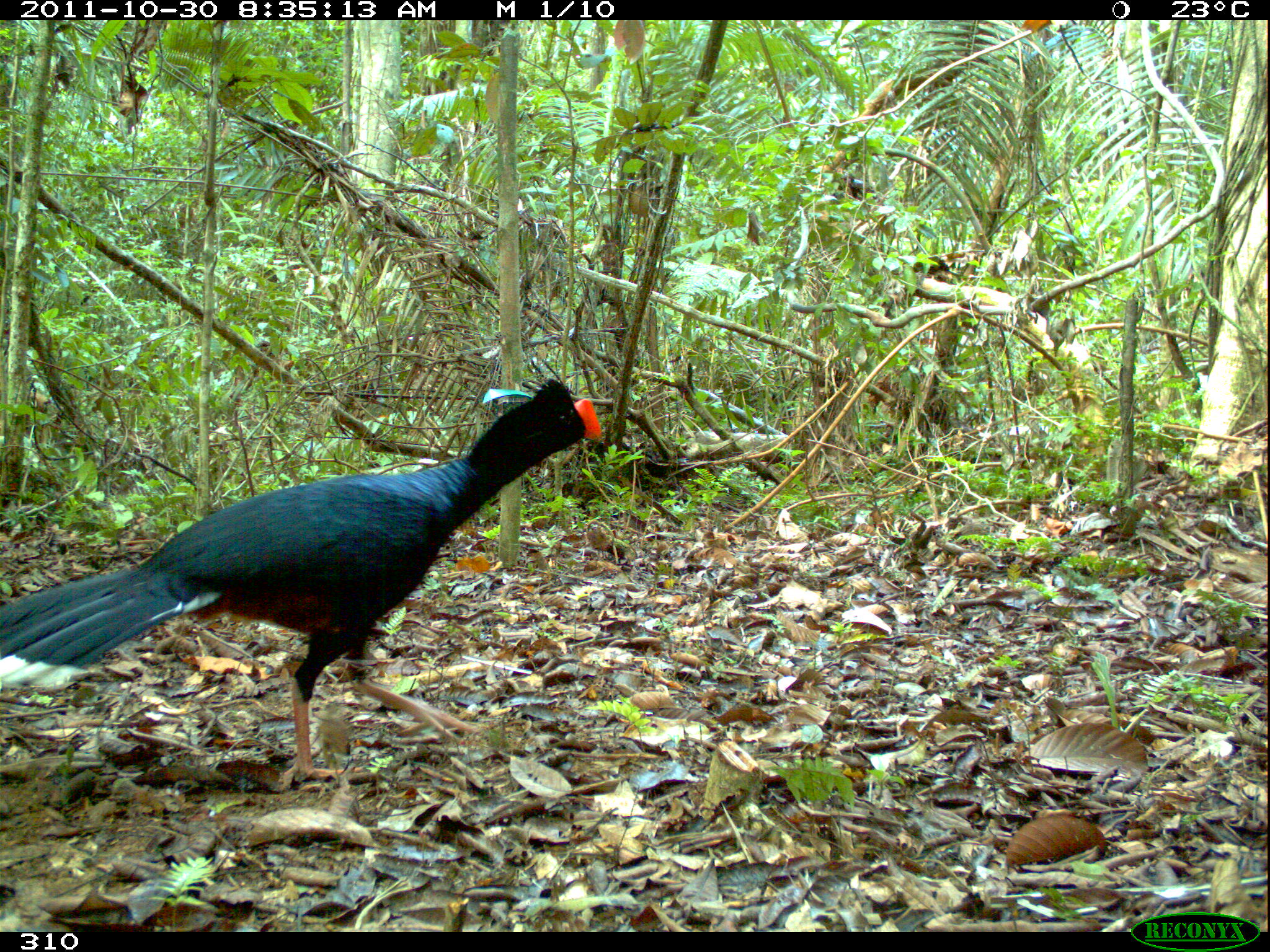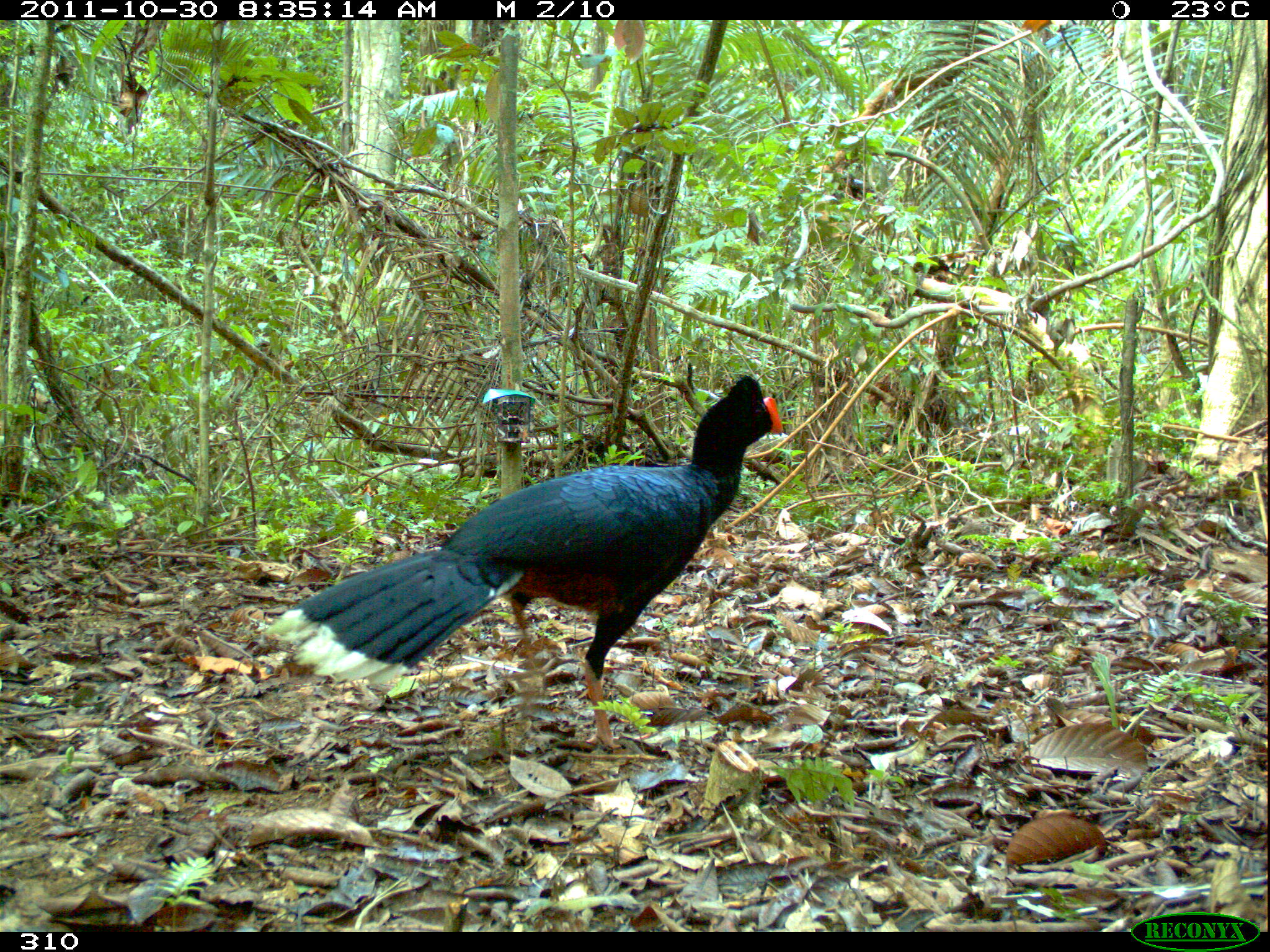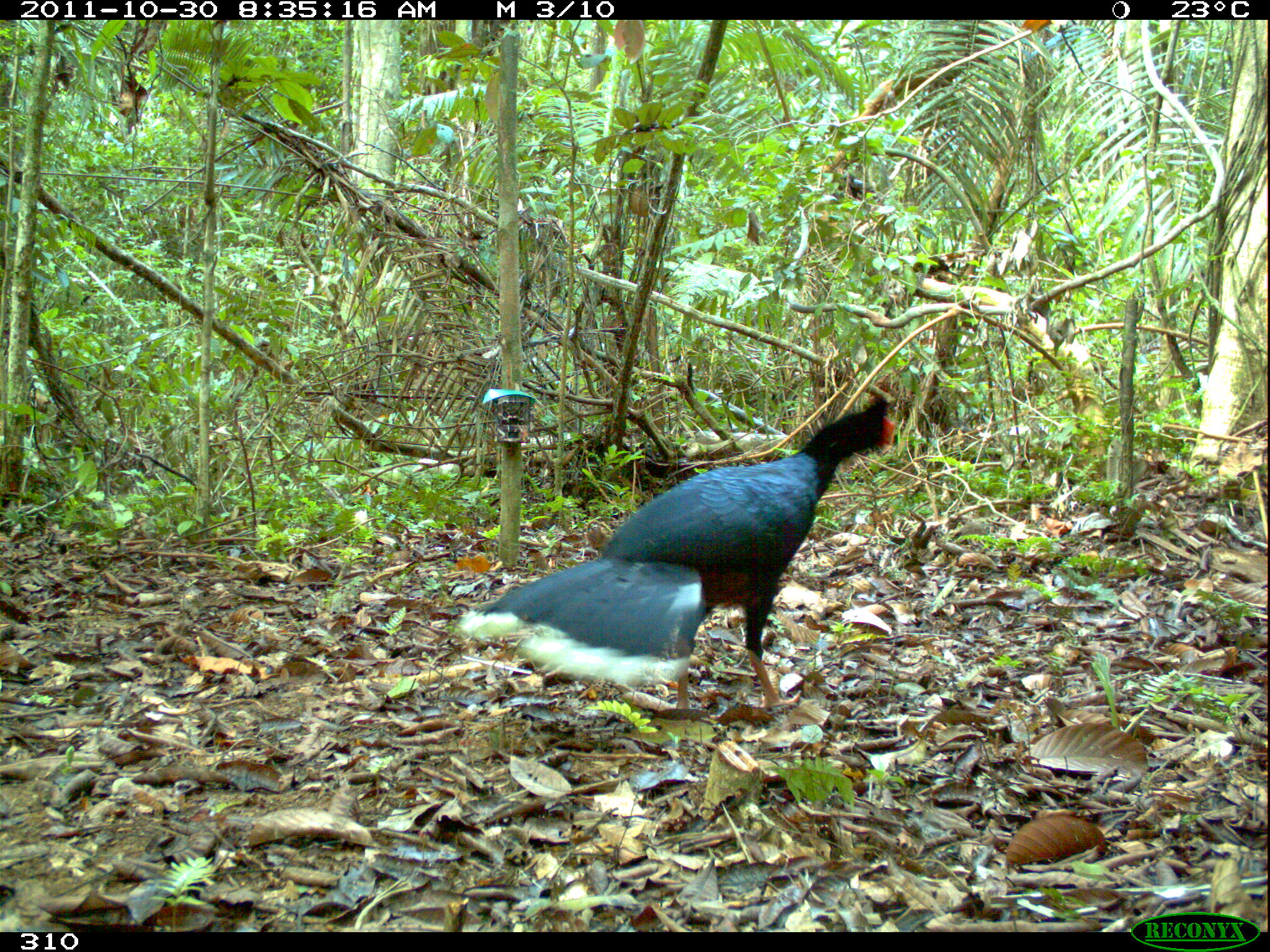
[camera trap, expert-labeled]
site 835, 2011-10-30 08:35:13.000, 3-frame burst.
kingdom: Animalia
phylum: Chordata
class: Aves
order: Galliformes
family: Cracidae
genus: Mitu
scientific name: Mitu tuberosum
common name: razor-billed curassow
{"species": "Mitu tuberosum (razor-billed curassow)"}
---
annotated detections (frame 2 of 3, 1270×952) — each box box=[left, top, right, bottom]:
mitu tuberosum: box=[263, 374, 783, 752]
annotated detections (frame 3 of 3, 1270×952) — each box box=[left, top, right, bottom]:
mitu tuberosum: box=[454, 393, 896, 723]